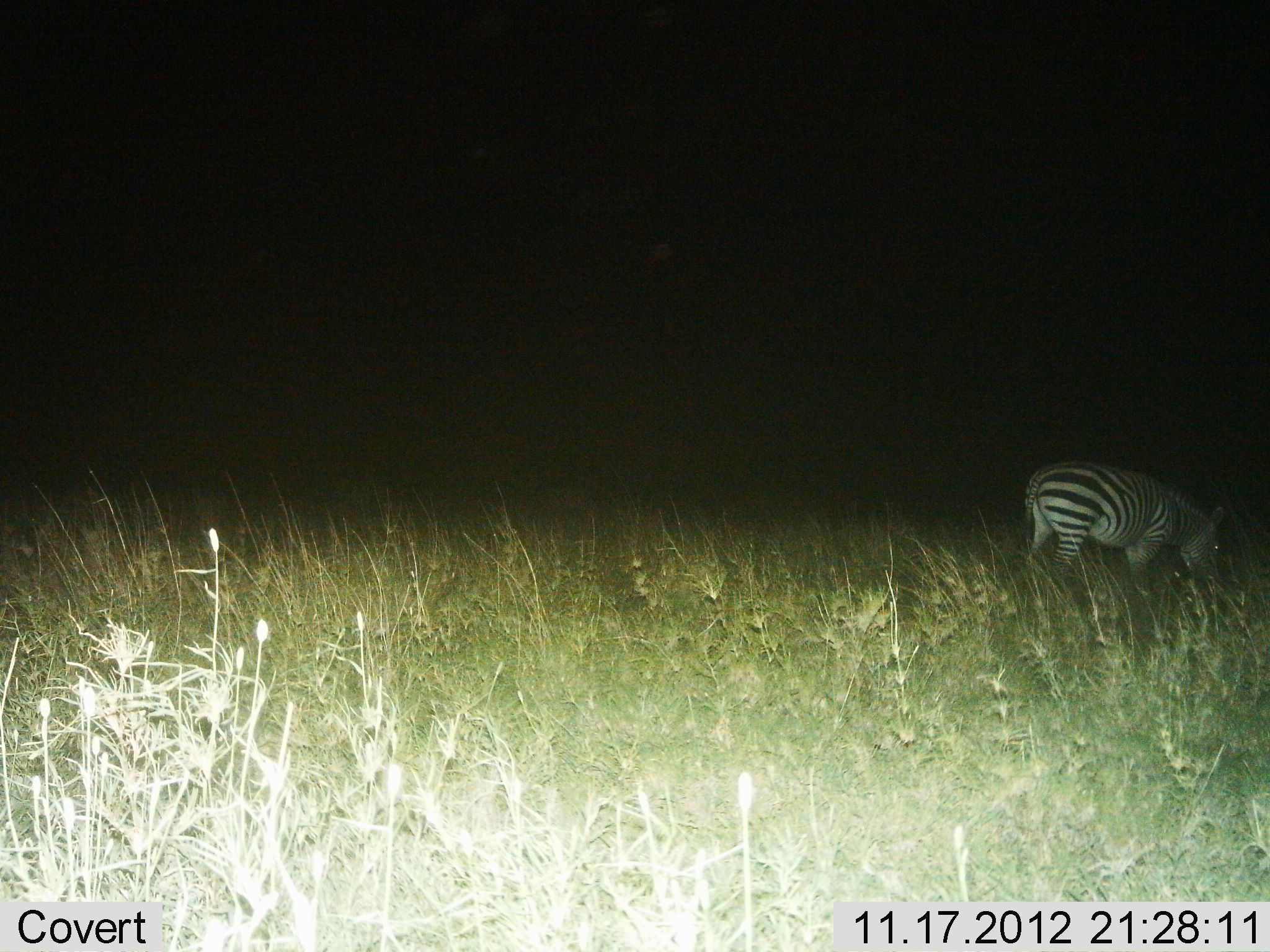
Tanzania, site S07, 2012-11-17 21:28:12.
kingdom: Animalia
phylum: Chordata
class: Mammalia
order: Perissodactyla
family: Equidae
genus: Equus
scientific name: Equus quagga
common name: plains zebra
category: zebra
Zebra (plains zebra) (Equus quagga), count 1. Behavior (volunteer vote fractions): standing 30%, resting 0%, moving 0%, interacting 0%. Young present (vote fraction): 0%. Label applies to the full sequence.